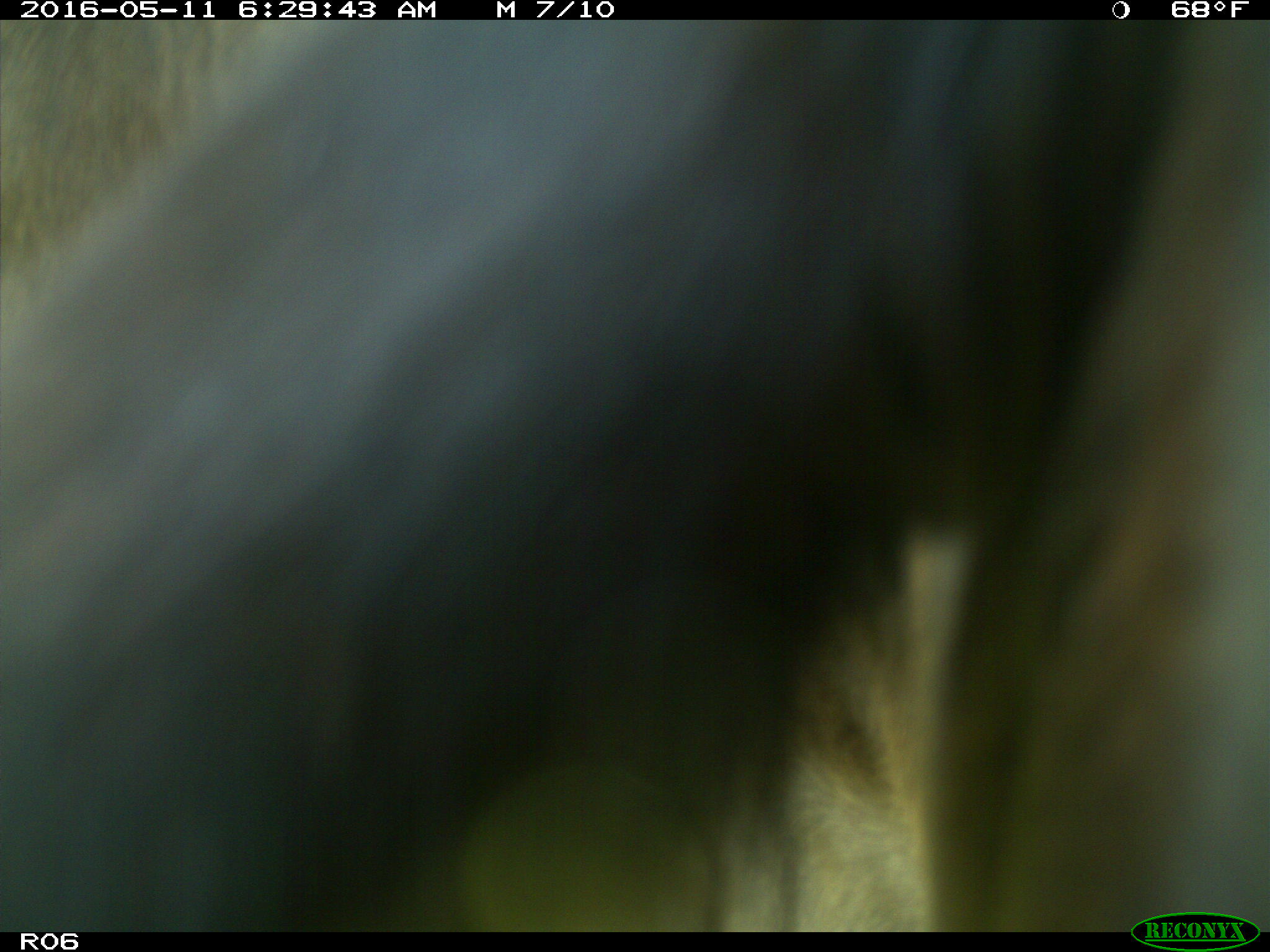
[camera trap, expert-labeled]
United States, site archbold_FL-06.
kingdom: Animalia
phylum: Chordata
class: Mammalia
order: Artiodactyla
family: Bovidae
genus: Bos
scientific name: Bos taurus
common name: domestic cow